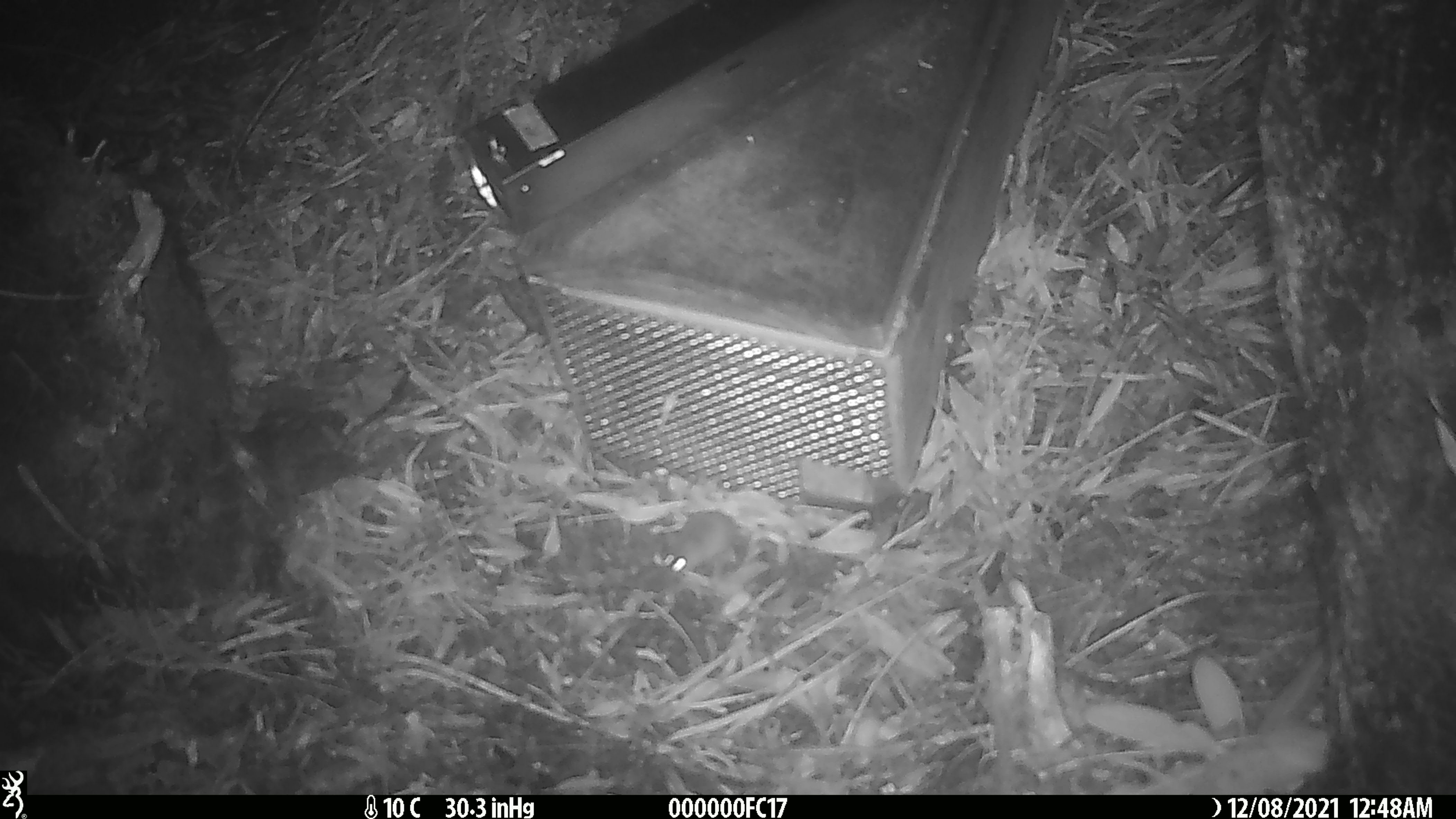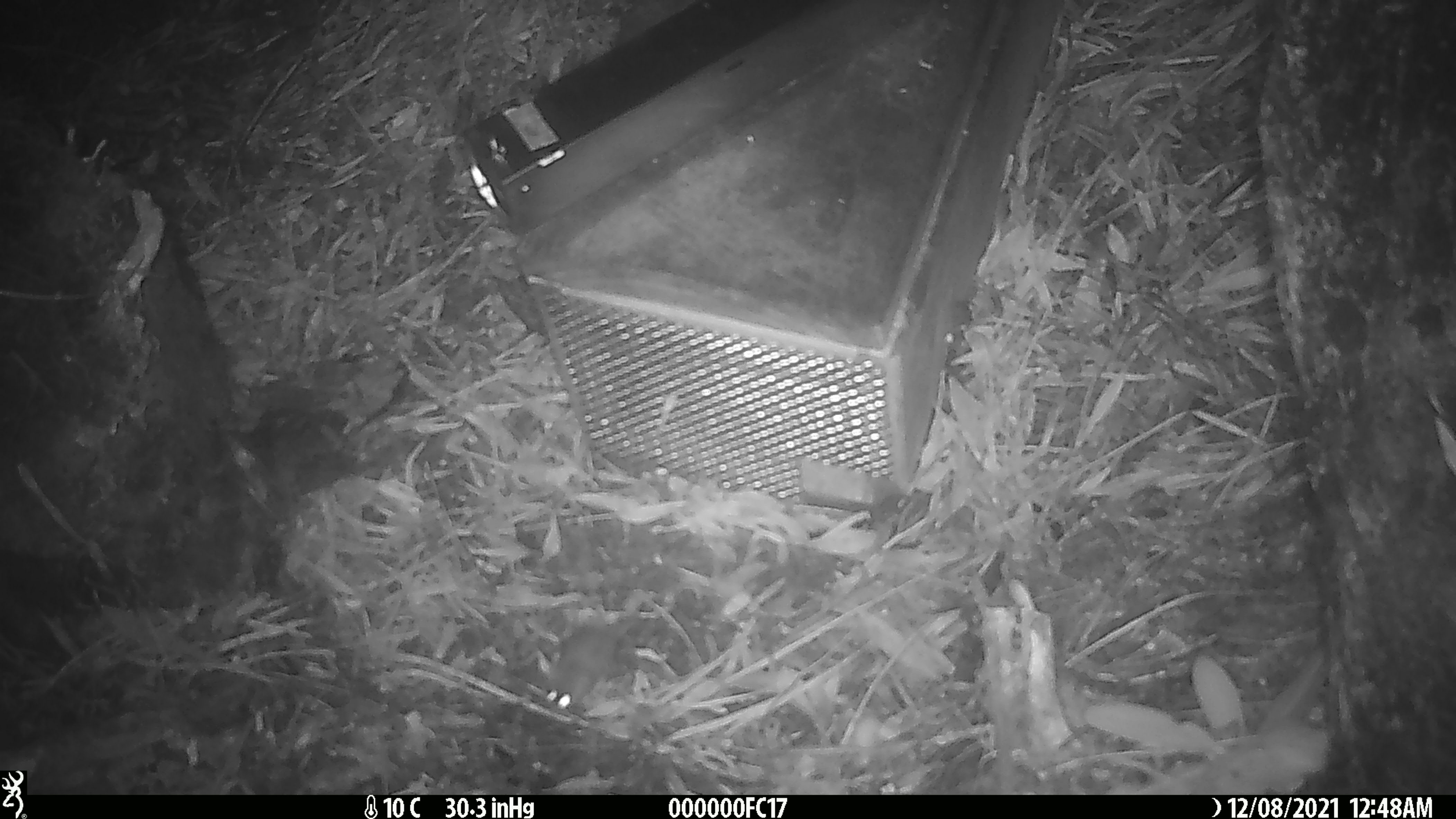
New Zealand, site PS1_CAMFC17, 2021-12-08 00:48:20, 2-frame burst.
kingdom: Animalia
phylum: Chordata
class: Mammalia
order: Rodentia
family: Muridae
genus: Mus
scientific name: Mus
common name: mouse